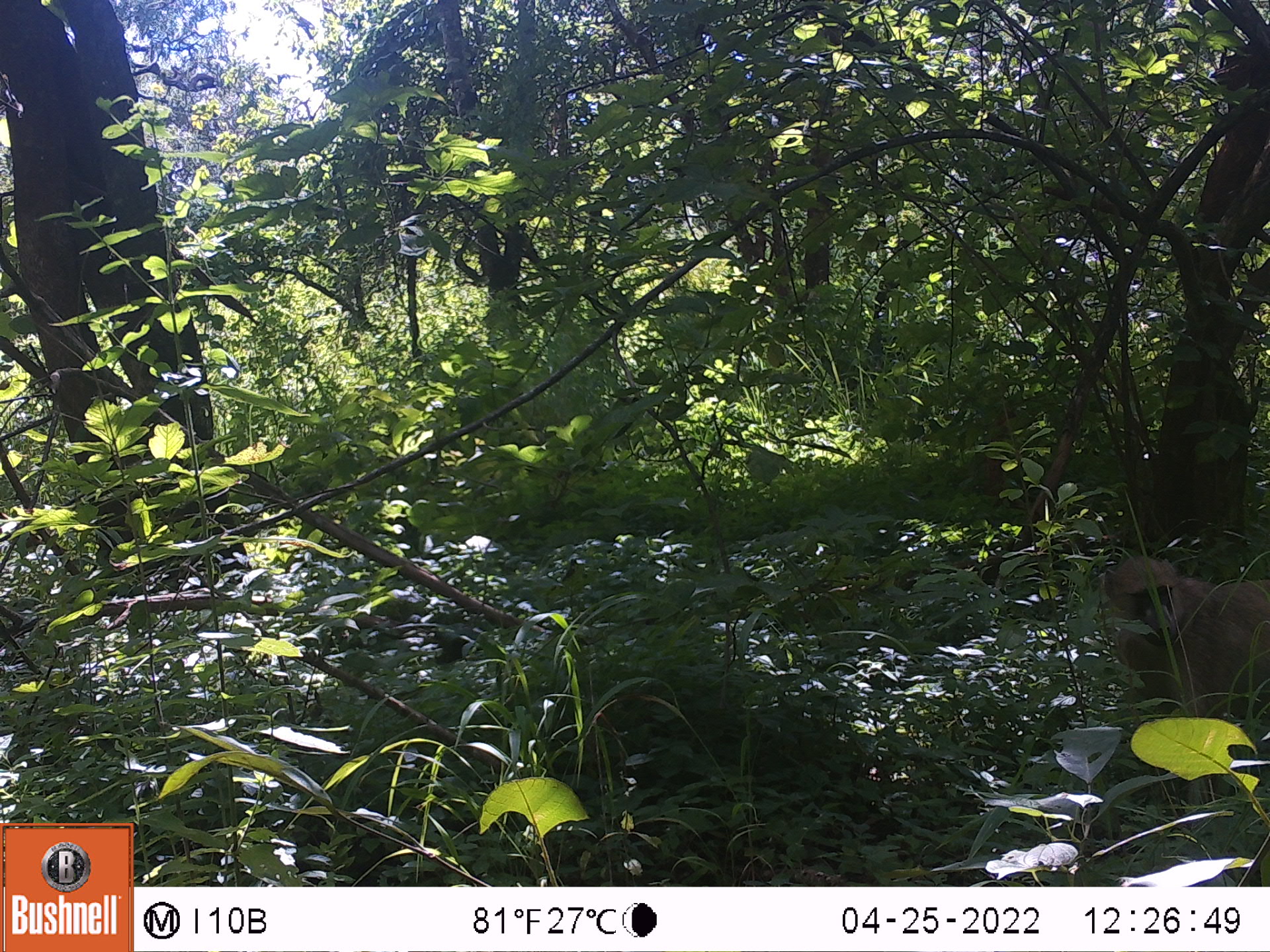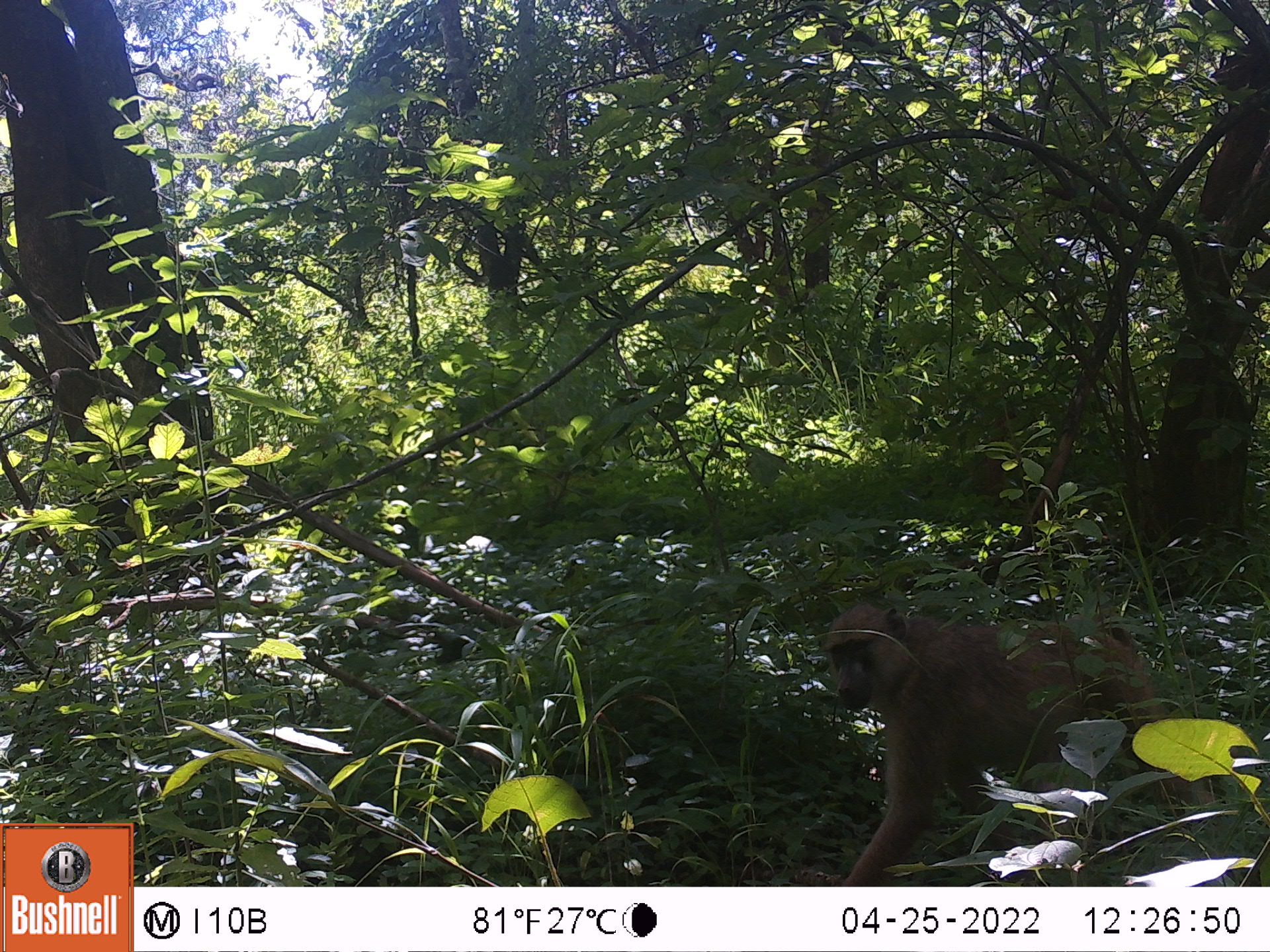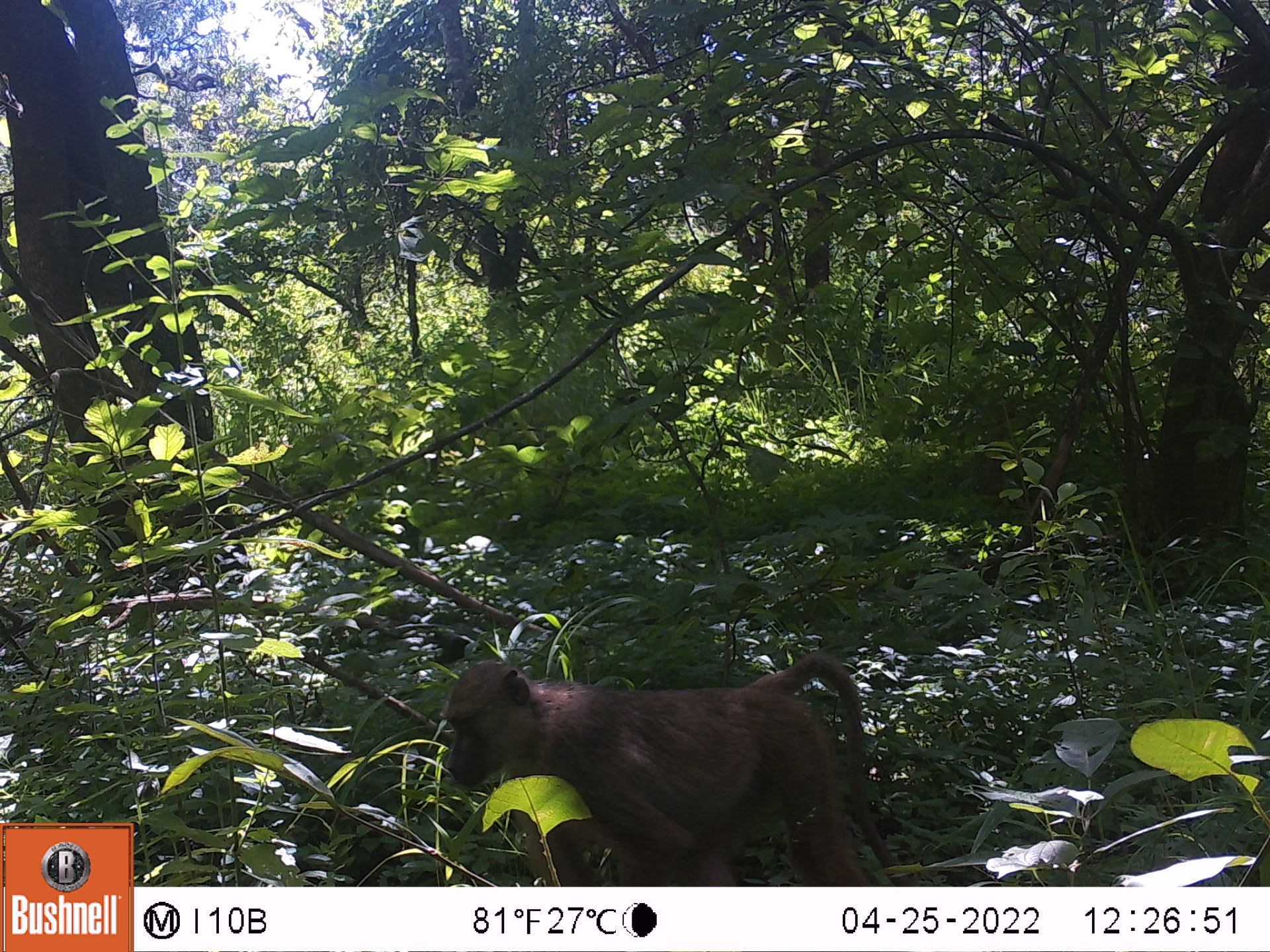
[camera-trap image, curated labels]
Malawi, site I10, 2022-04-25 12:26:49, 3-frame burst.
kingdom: Animalia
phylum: Chordata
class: Mammalia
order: Primates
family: Cercopithecidae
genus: Papio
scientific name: Papio cynocephalus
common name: yellow baboon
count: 1